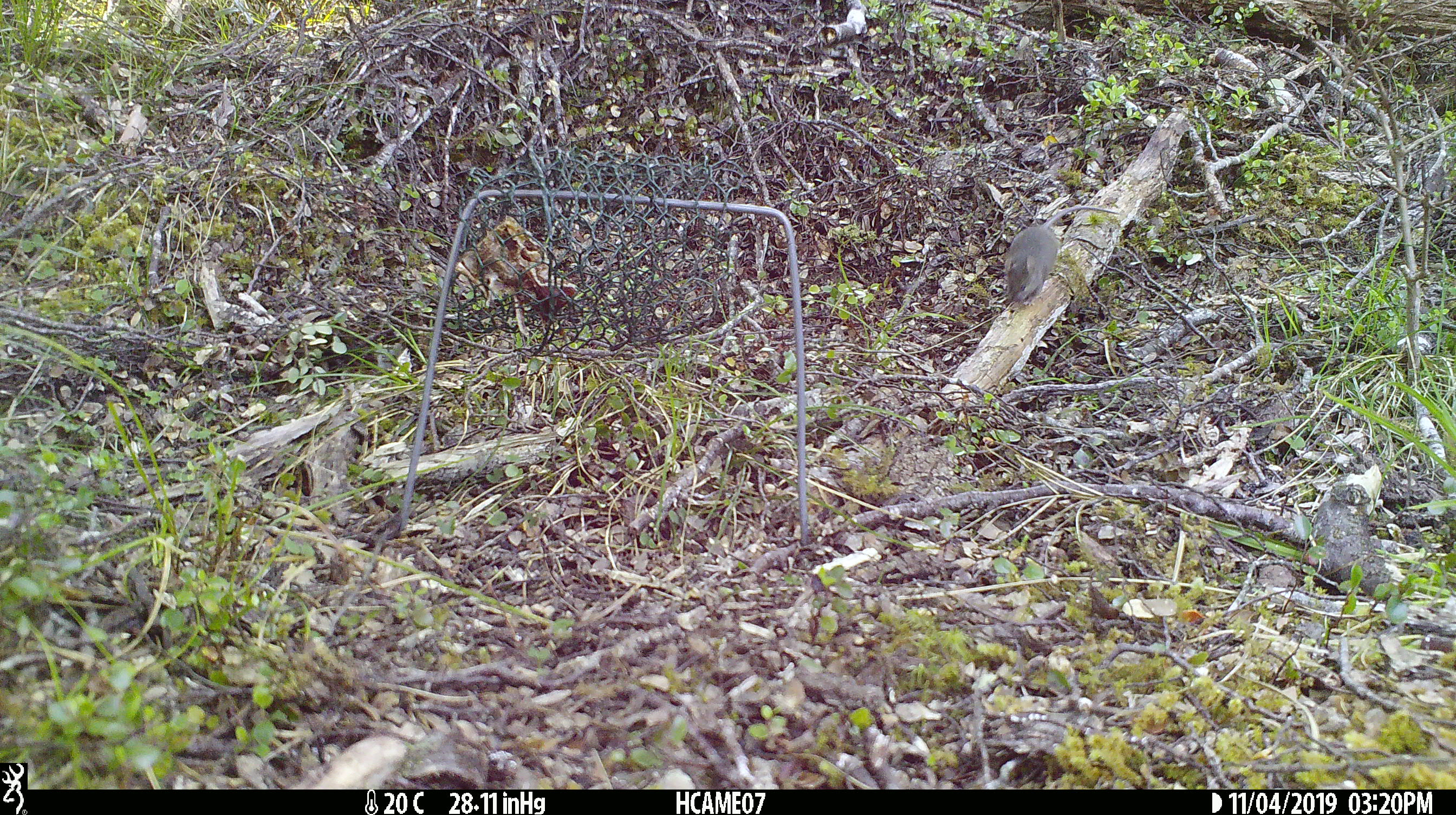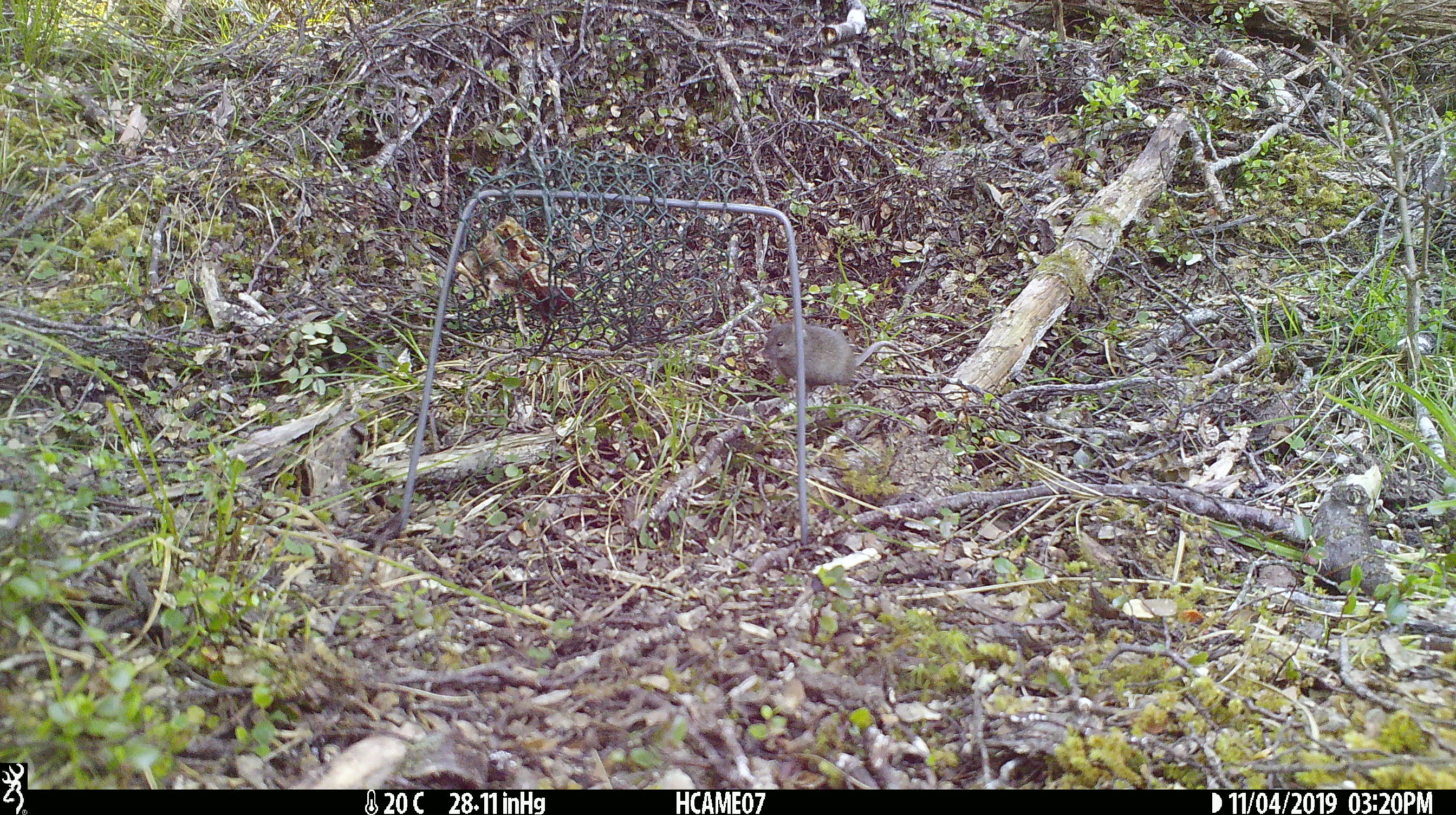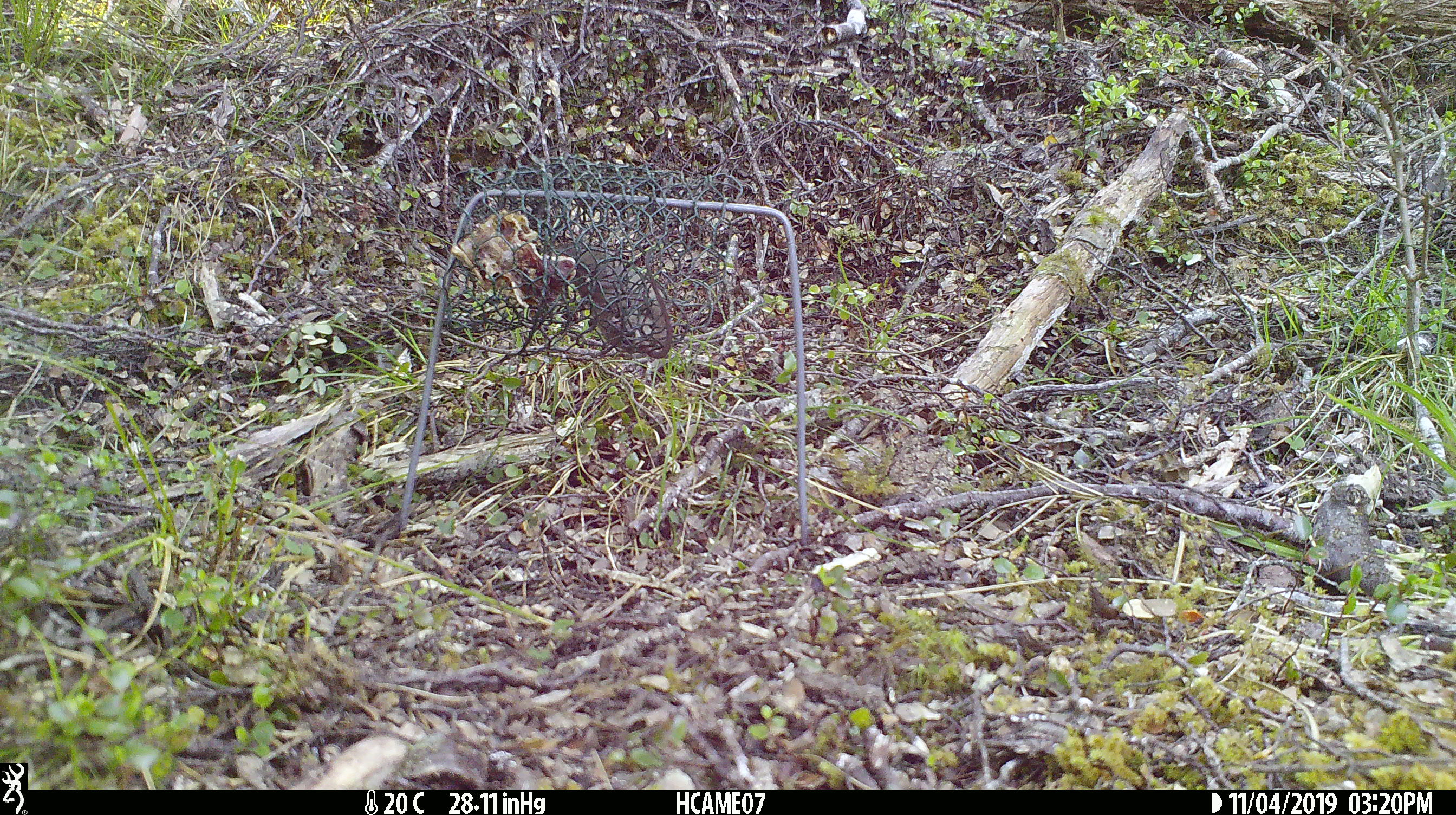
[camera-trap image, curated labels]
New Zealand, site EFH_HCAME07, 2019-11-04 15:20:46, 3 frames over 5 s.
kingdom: Animalia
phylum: Chordata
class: Mammalia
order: Rodentia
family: Muridae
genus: Mus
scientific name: Mus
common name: mouse